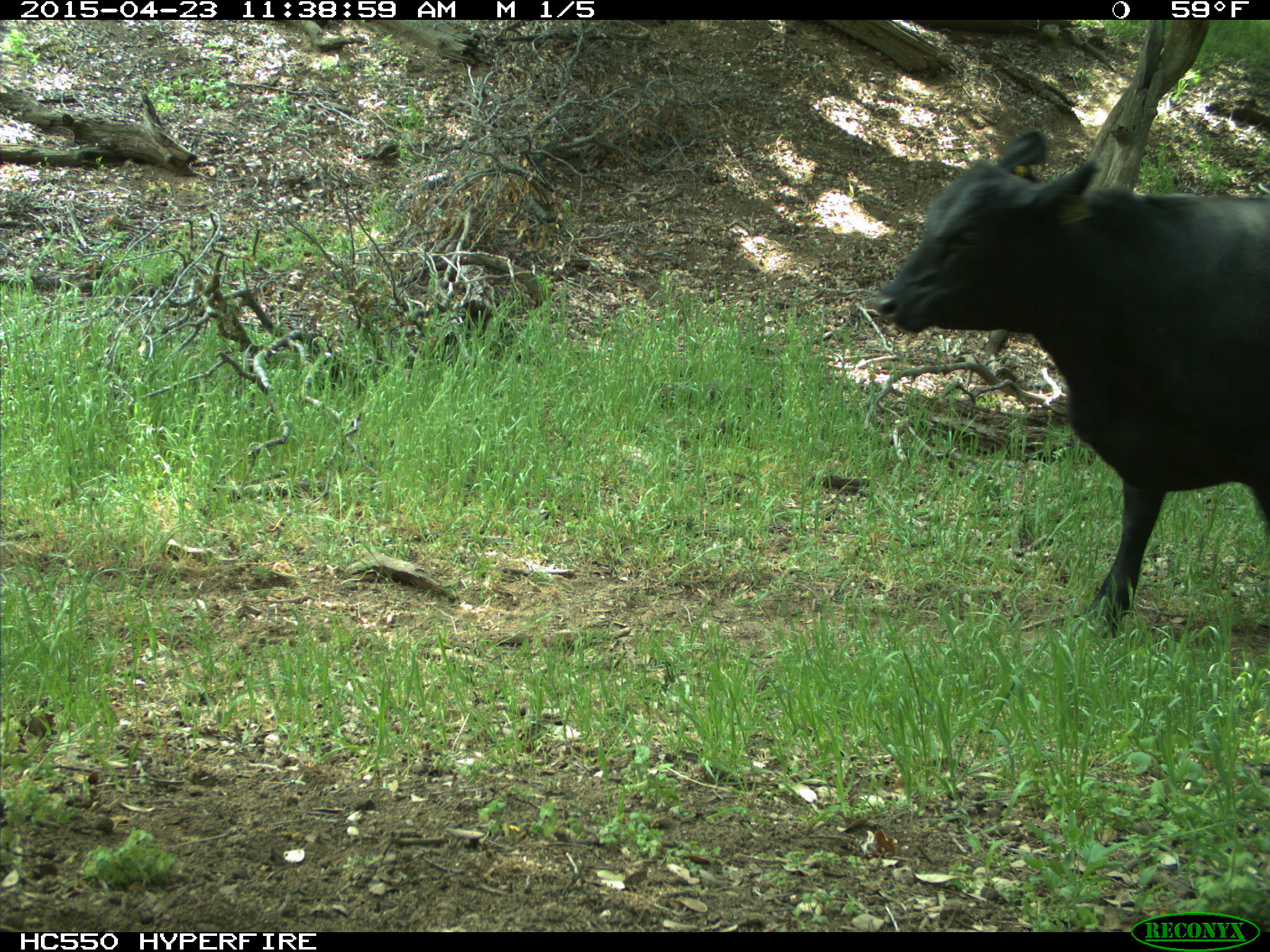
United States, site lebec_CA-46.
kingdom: Animalia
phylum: Chordata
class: Mammalia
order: Artiodactyla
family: Bovidae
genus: Bos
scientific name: Bos taurus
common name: domestic cow